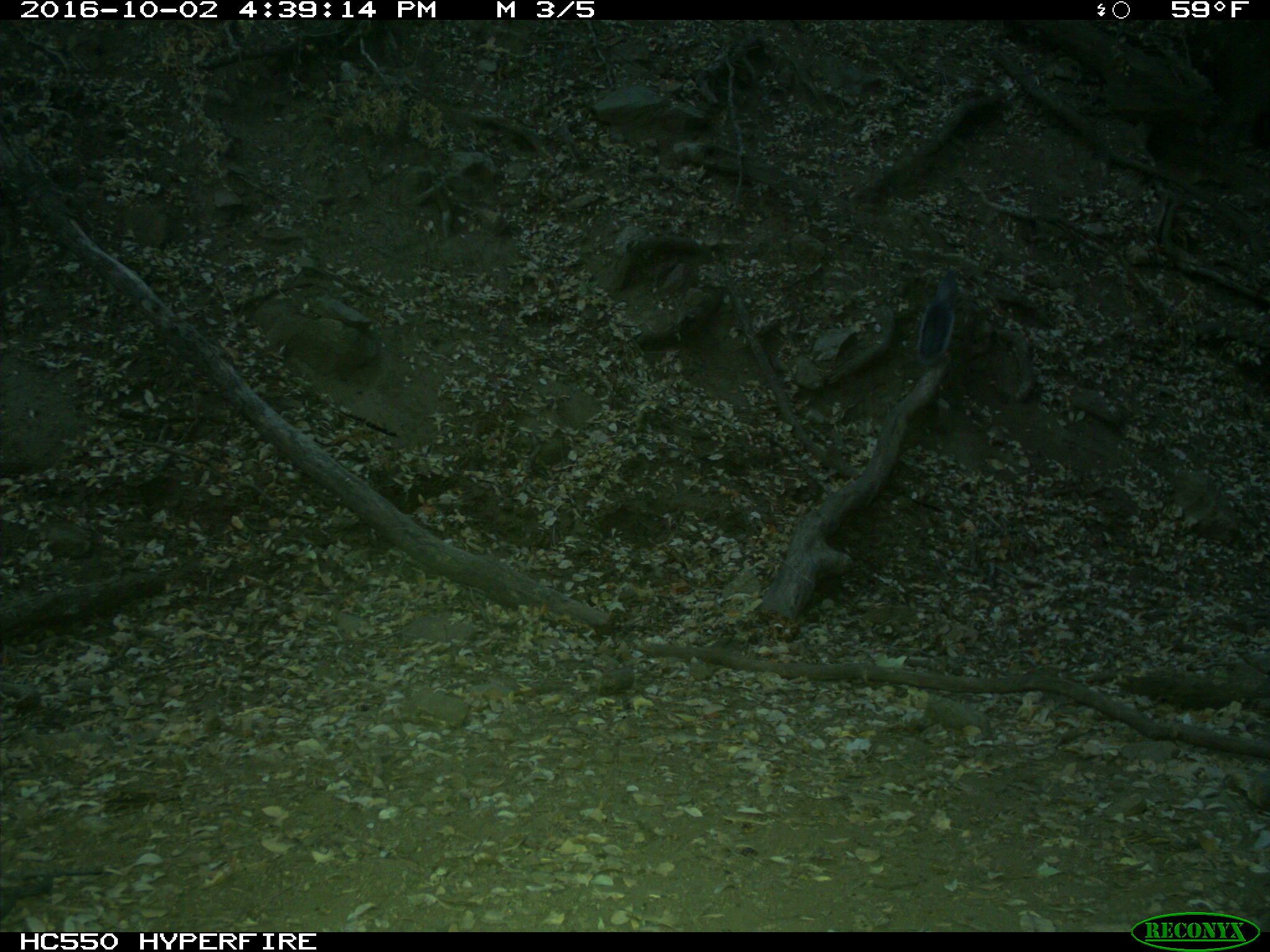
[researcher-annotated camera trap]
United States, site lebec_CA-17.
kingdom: Animalia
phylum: Chordata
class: Mammalia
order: Rodentia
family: Sciuridae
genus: Sciurus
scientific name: Sciurus carolinensis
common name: eastern gray squirrel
Sciurus carolinensis (eastern gray squirrel).